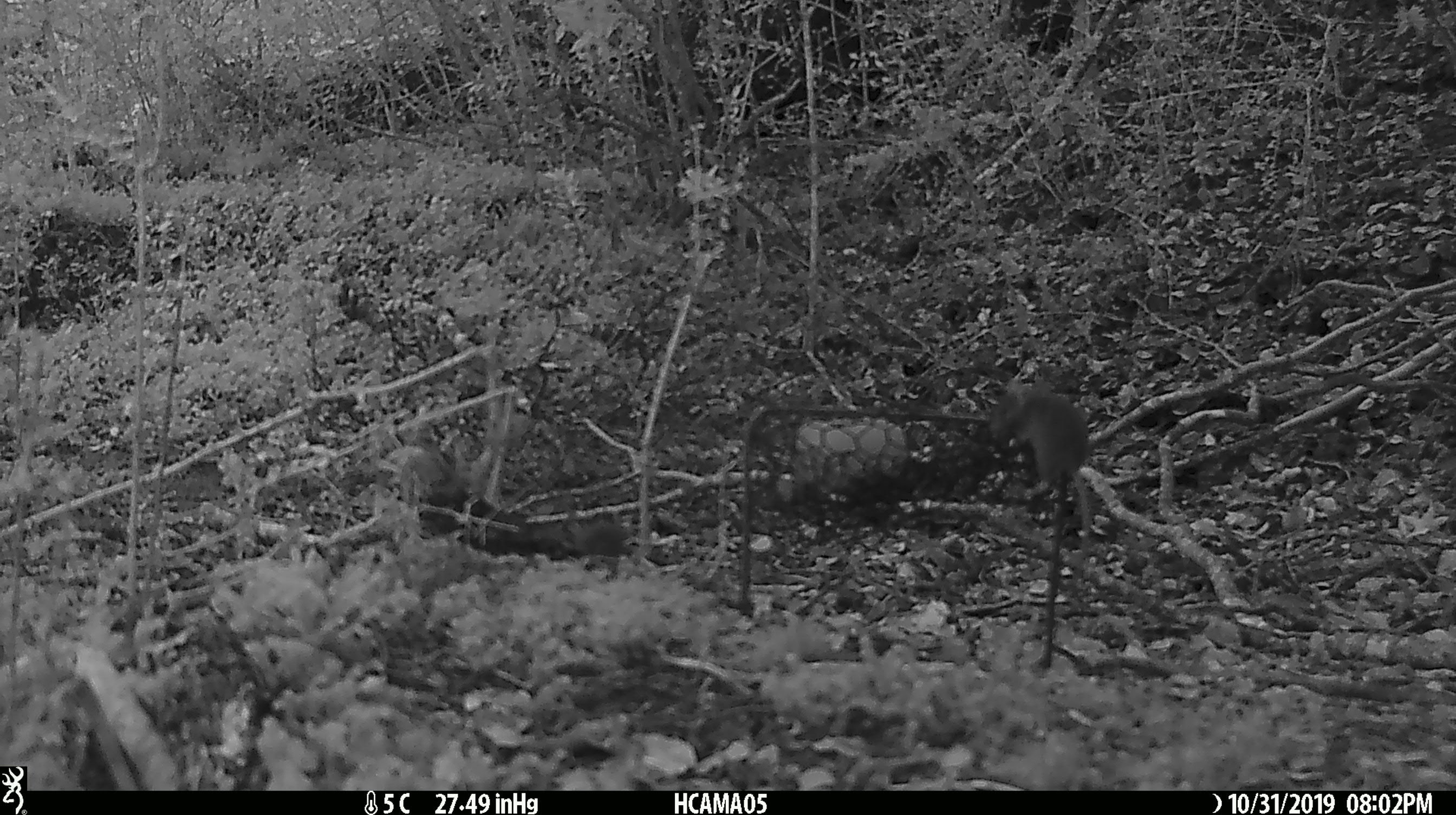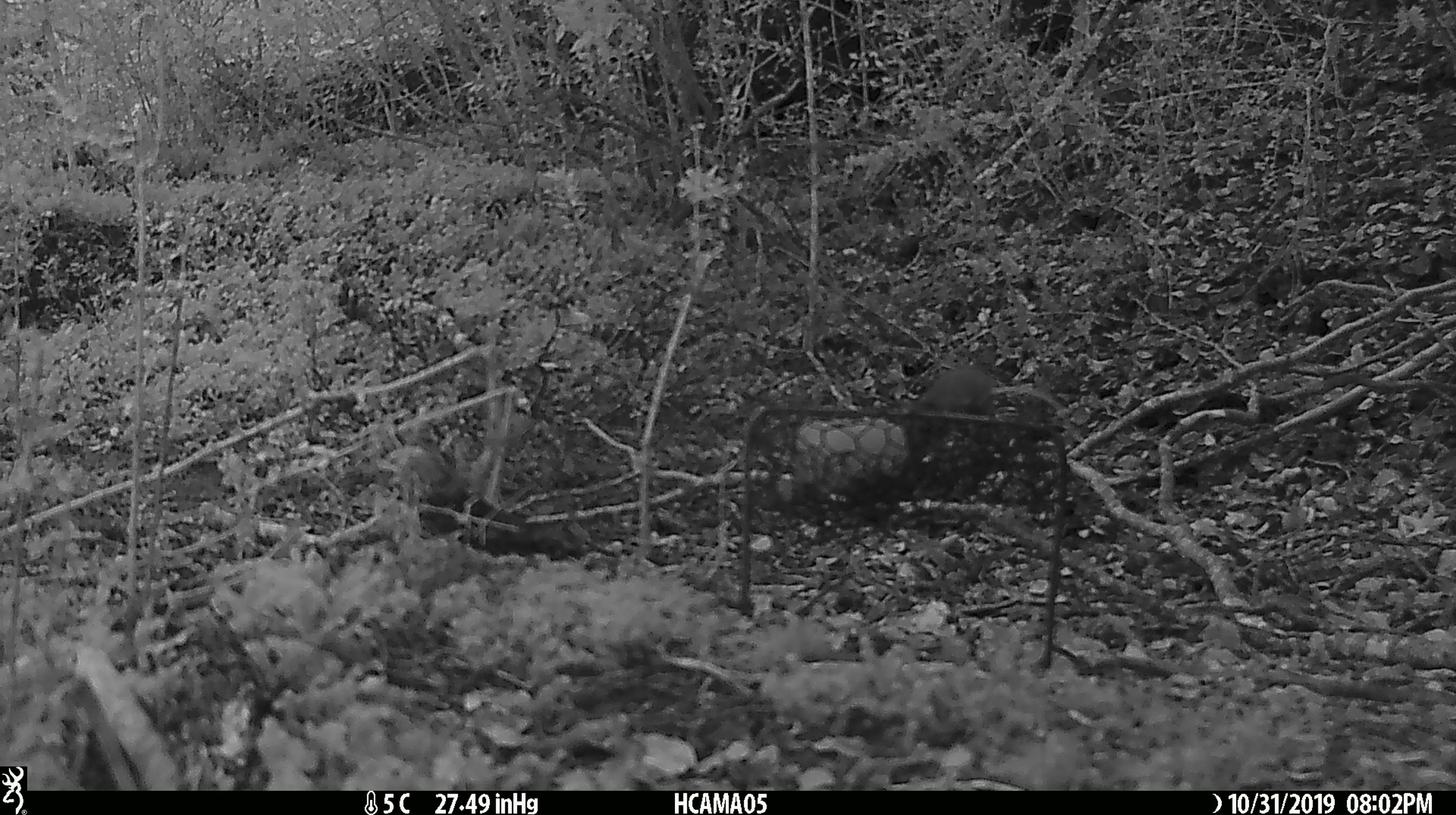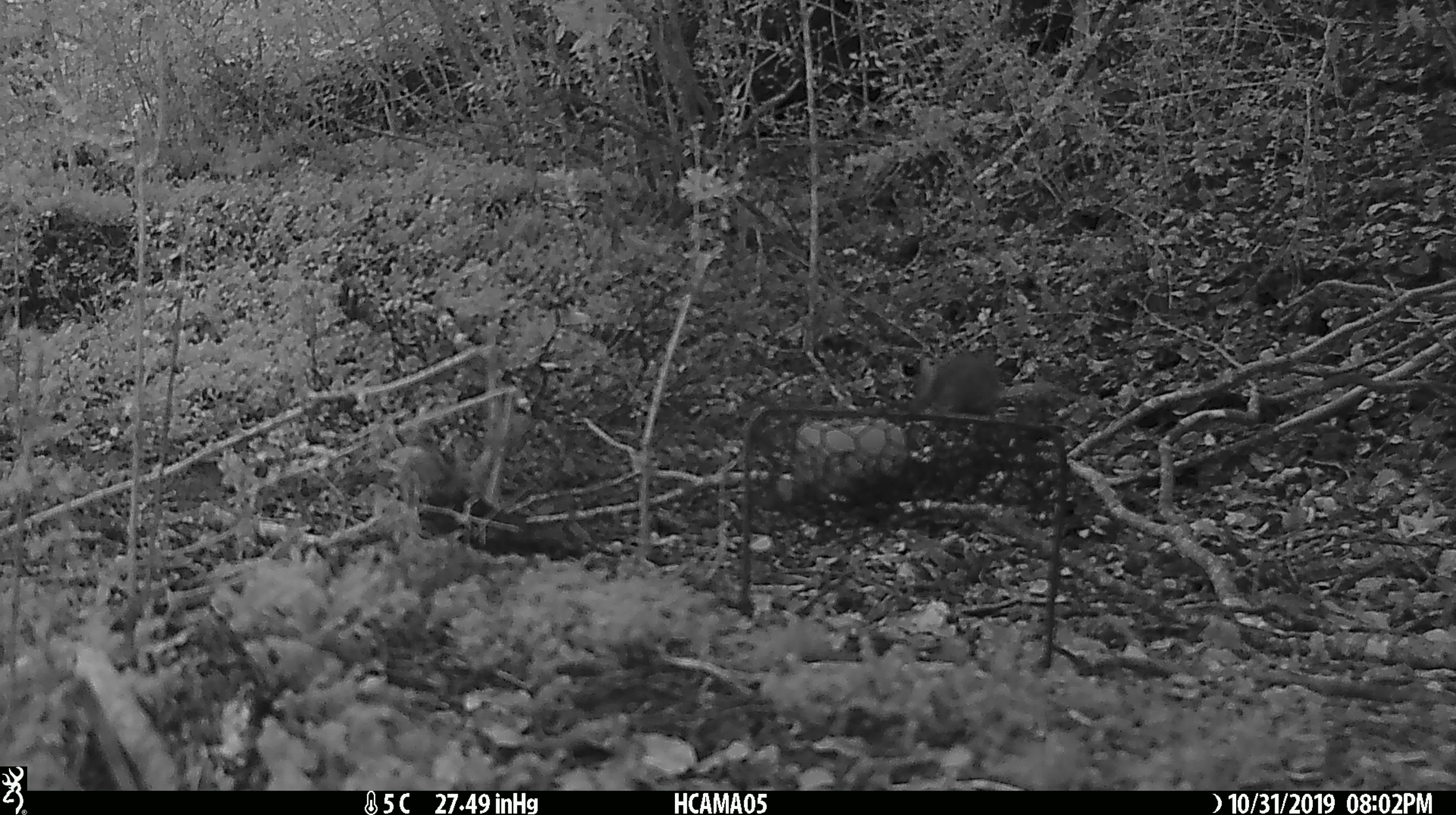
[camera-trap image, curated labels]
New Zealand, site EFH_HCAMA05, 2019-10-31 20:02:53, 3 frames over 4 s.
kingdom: Animalia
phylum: Chordata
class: Mammalia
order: Rodentia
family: Muridae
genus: Mus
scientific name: Mus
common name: mouse